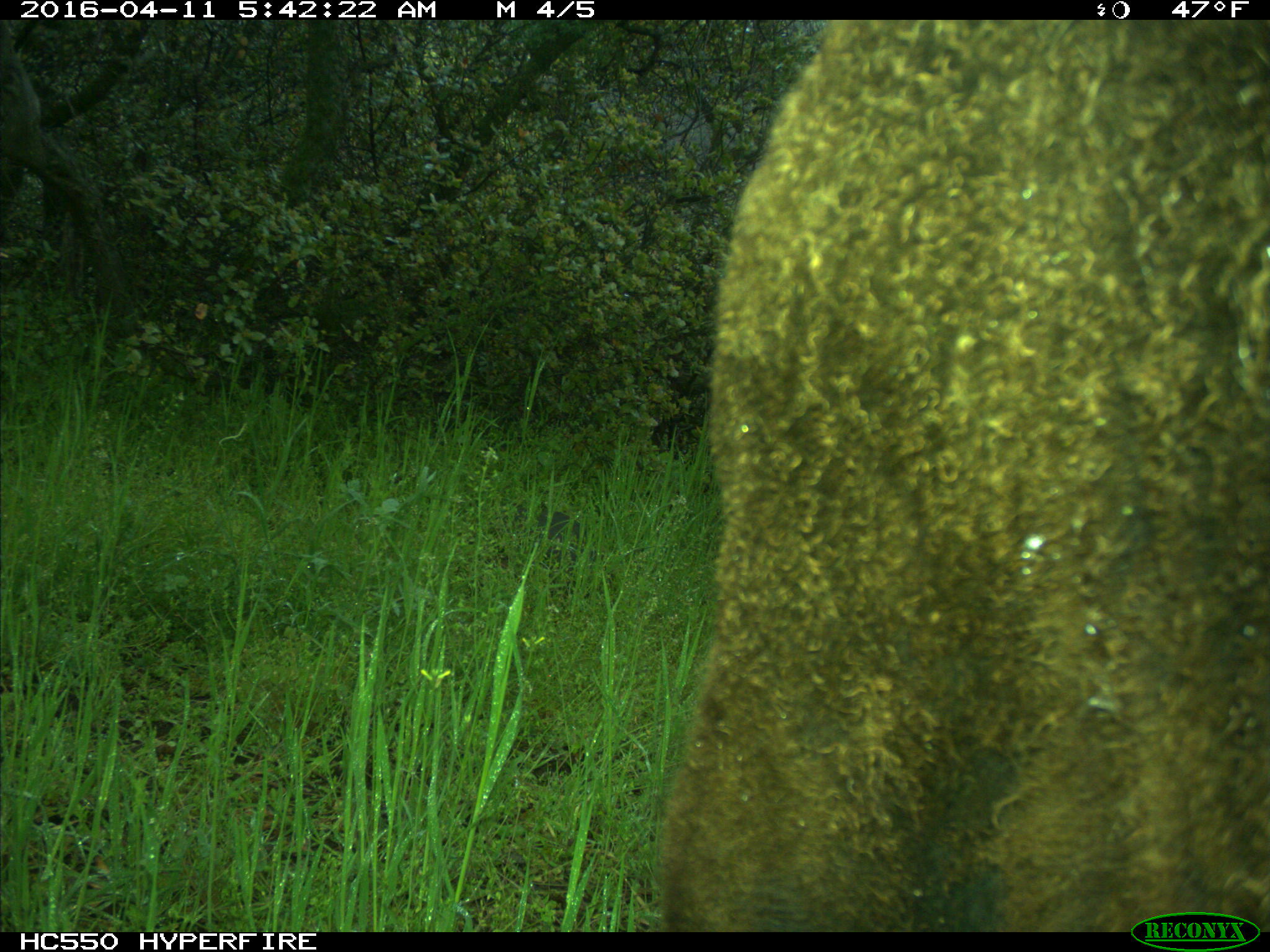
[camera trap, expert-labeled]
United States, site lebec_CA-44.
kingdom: Animalia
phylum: Chordata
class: Mammalia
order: Artiodactyla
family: Bovidae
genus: Bos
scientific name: Bos taurus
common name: domestic cow